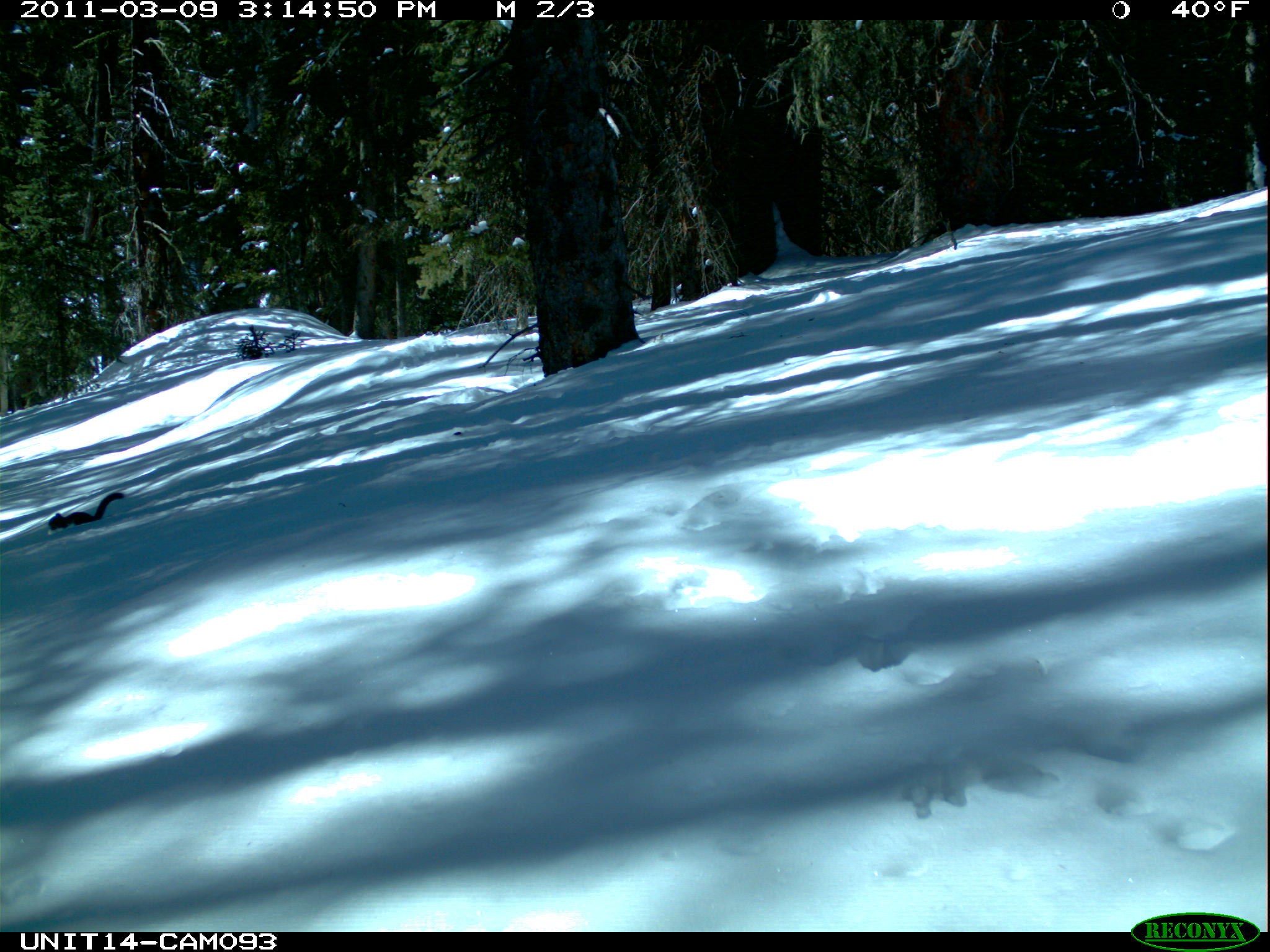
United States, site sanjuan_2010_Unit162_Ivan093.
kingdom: Animalia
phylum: Chordata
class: Mammalia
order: Rodentia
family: Sciuridae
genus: Tamiasciurus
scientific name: Tamiasciurus hudsonicus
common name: american red squirrel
Tamiasciurus hudsonicus (american red squirrel).